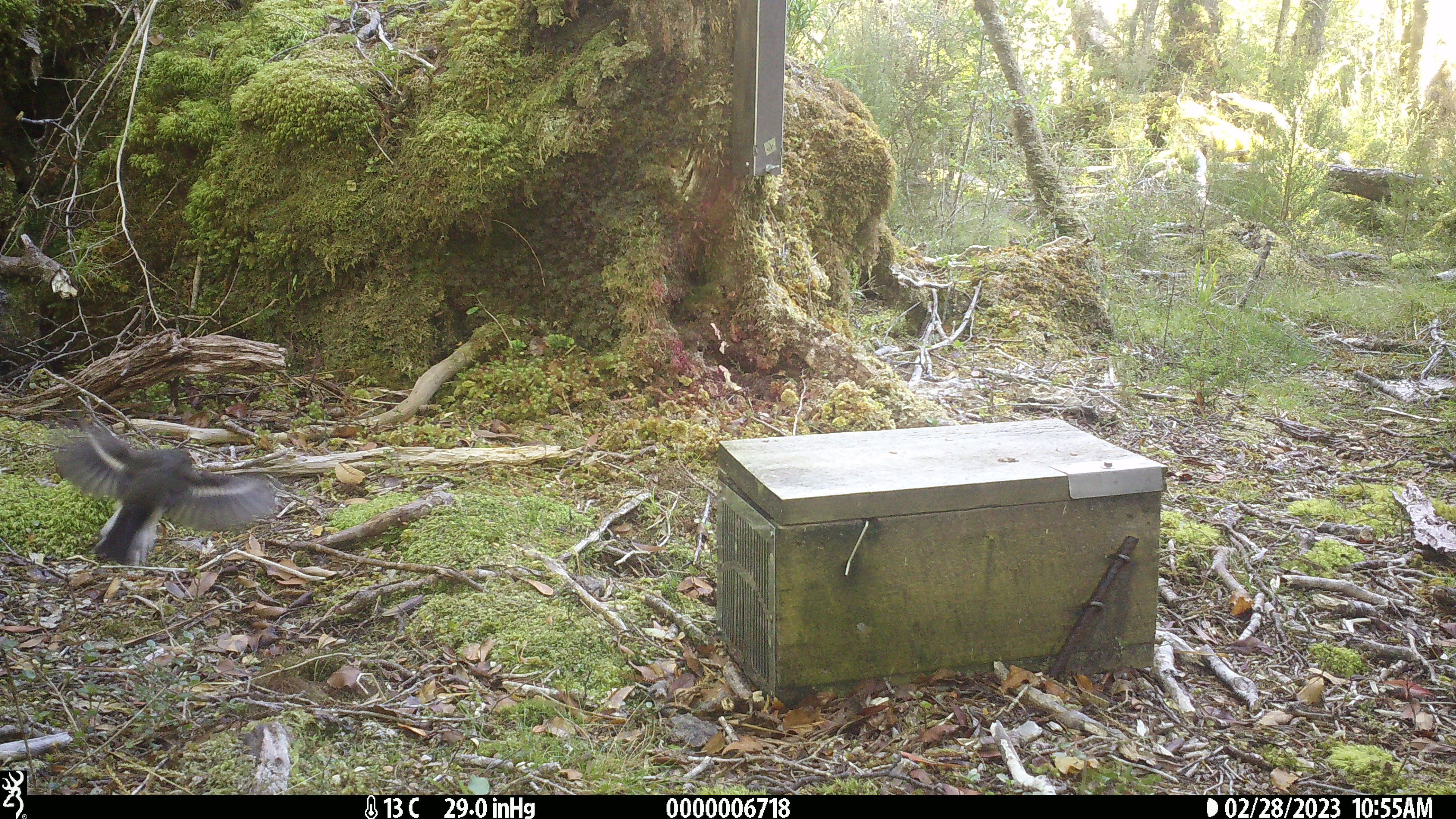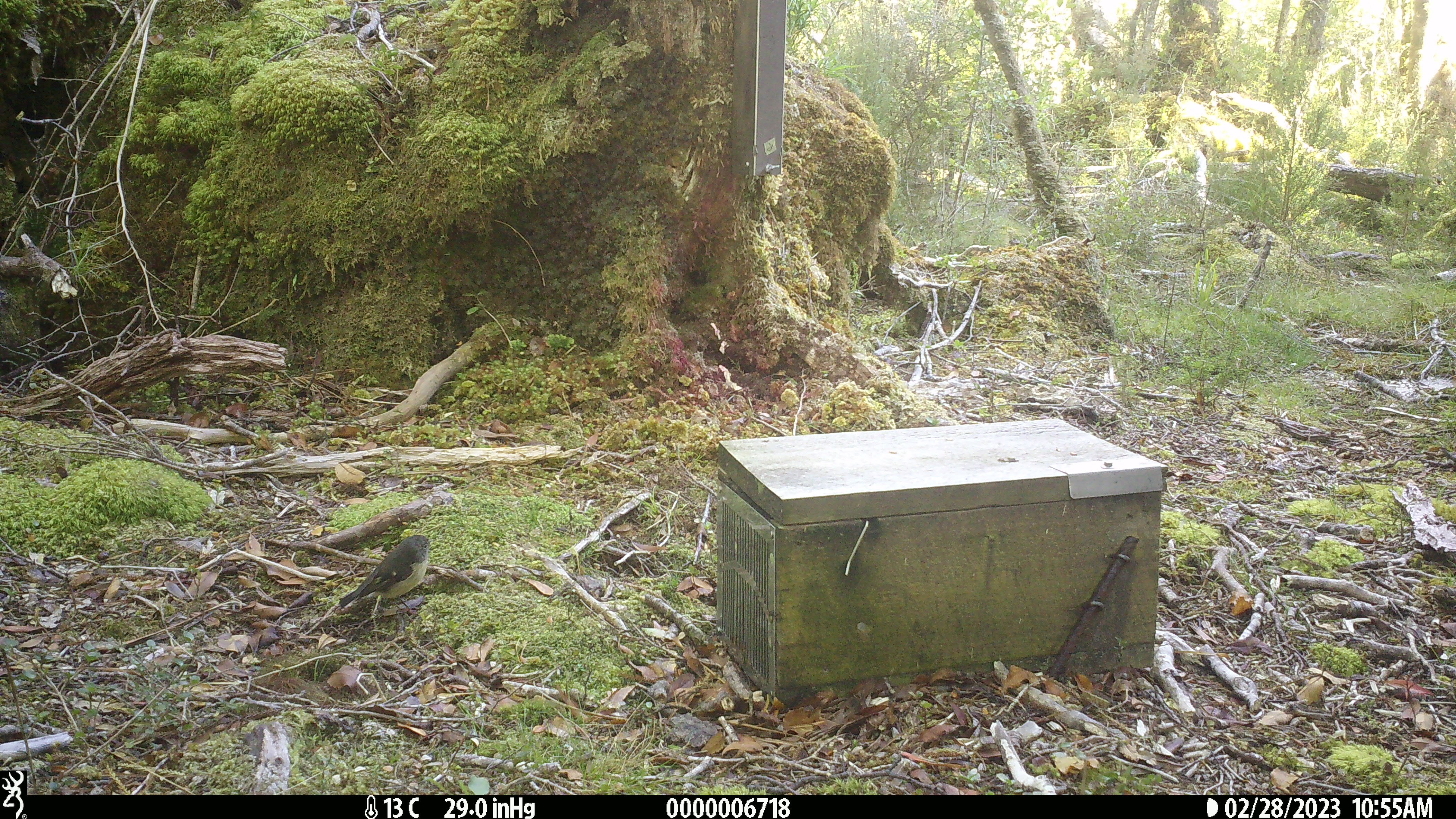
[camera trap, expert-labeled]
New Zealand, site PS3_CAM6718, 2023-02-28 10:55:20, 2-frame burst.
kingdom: Animalia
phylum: Chordata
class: Aves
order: Passeriformes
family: Petroicidae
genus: Petroica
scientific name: Petroica macrocephala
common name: tomtit